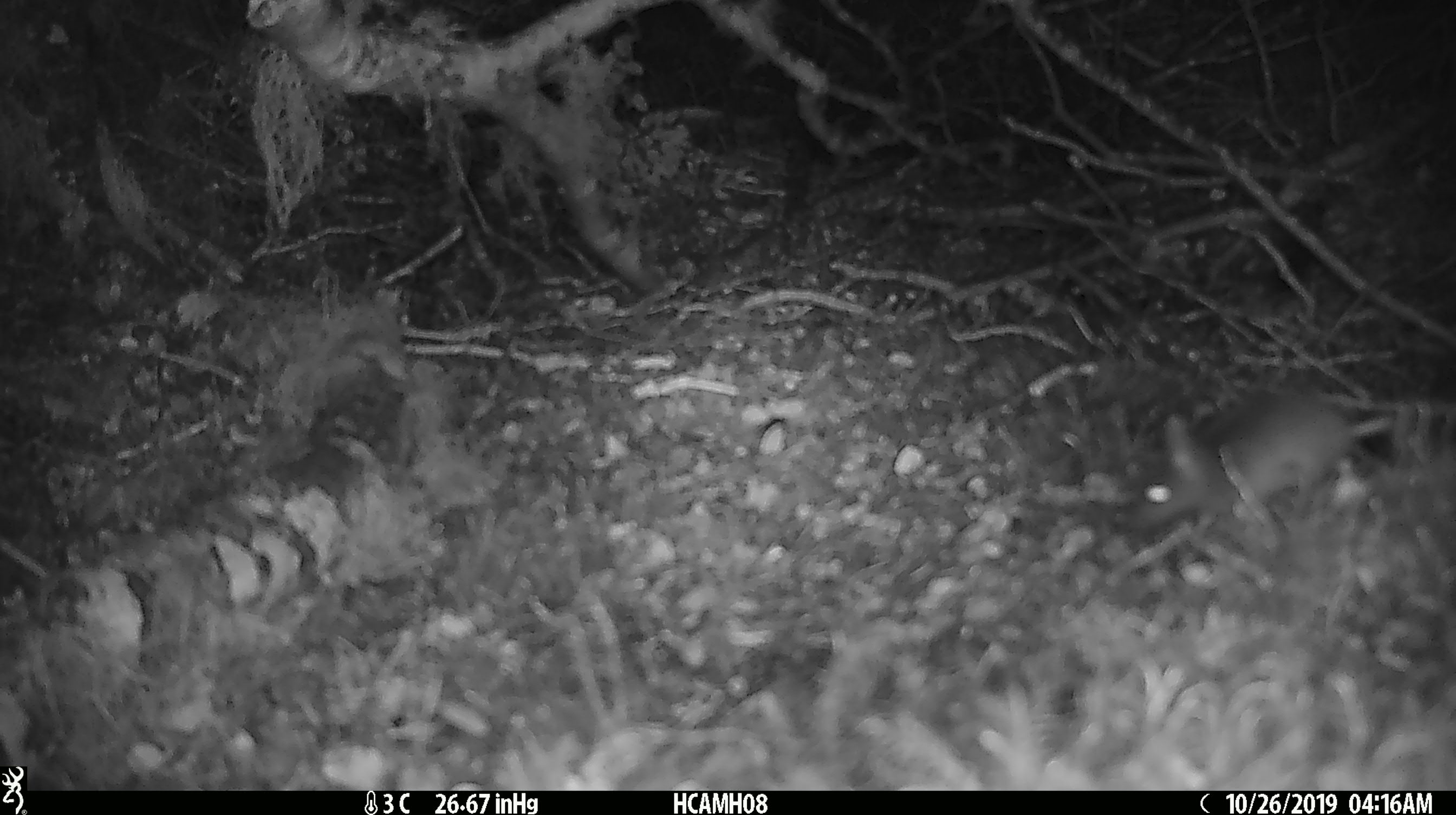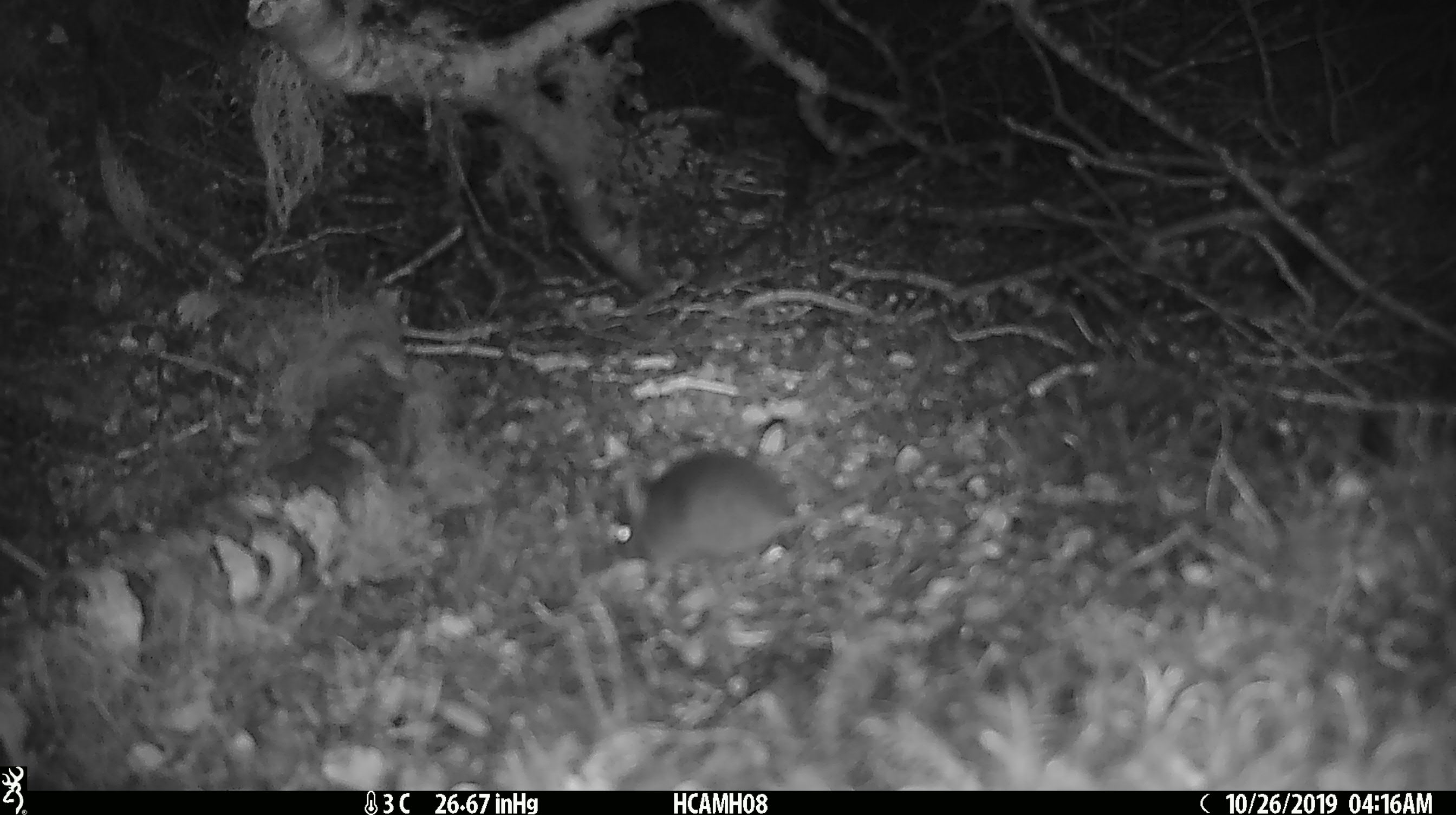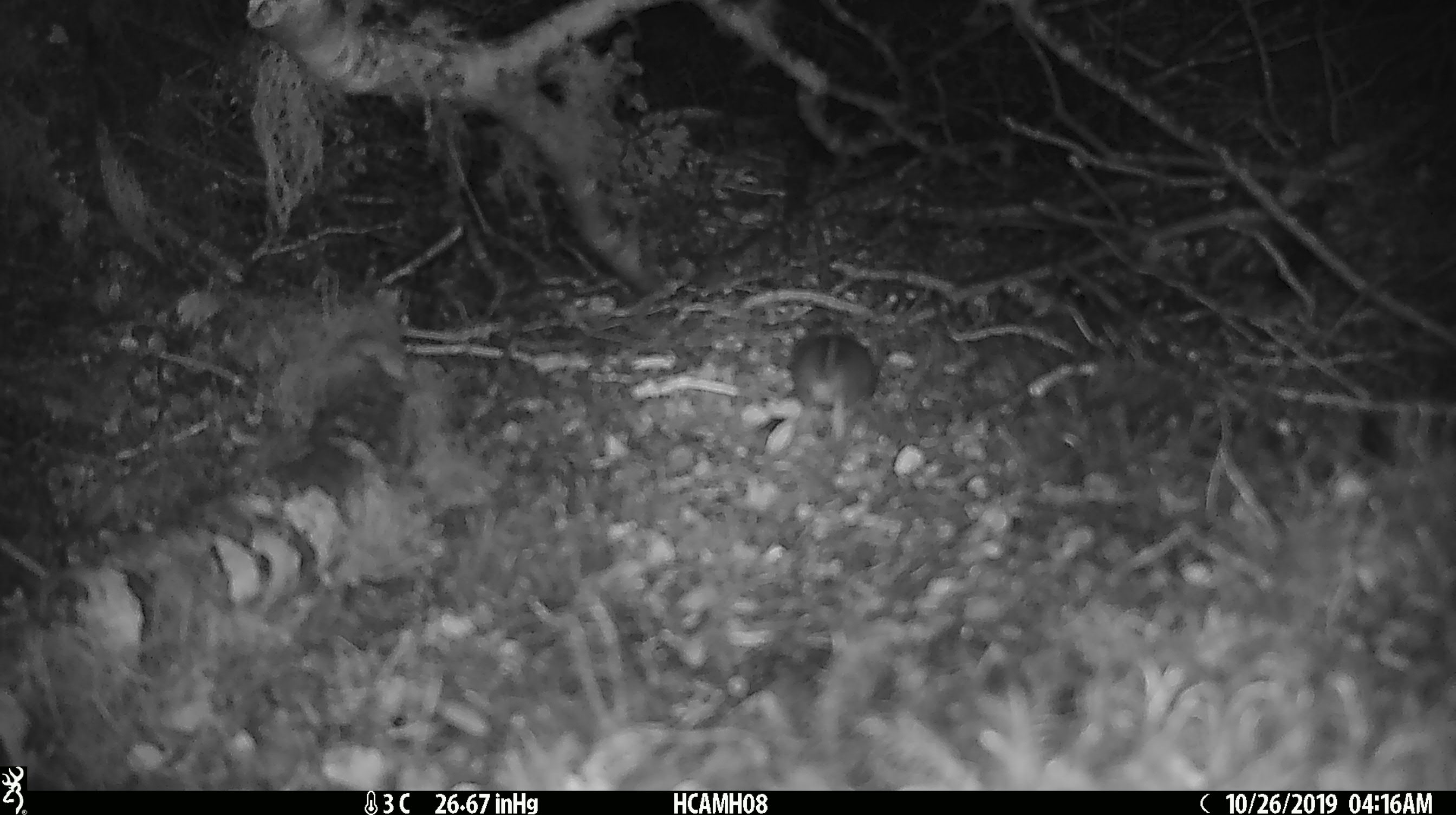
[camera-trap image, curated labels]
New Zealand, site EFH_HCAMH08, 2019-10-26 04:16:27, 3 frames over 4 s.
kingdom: Animalia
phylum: Chordata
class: Mammalia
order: Rodentia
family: Muridae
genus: Mus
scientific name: Mus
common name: mouse